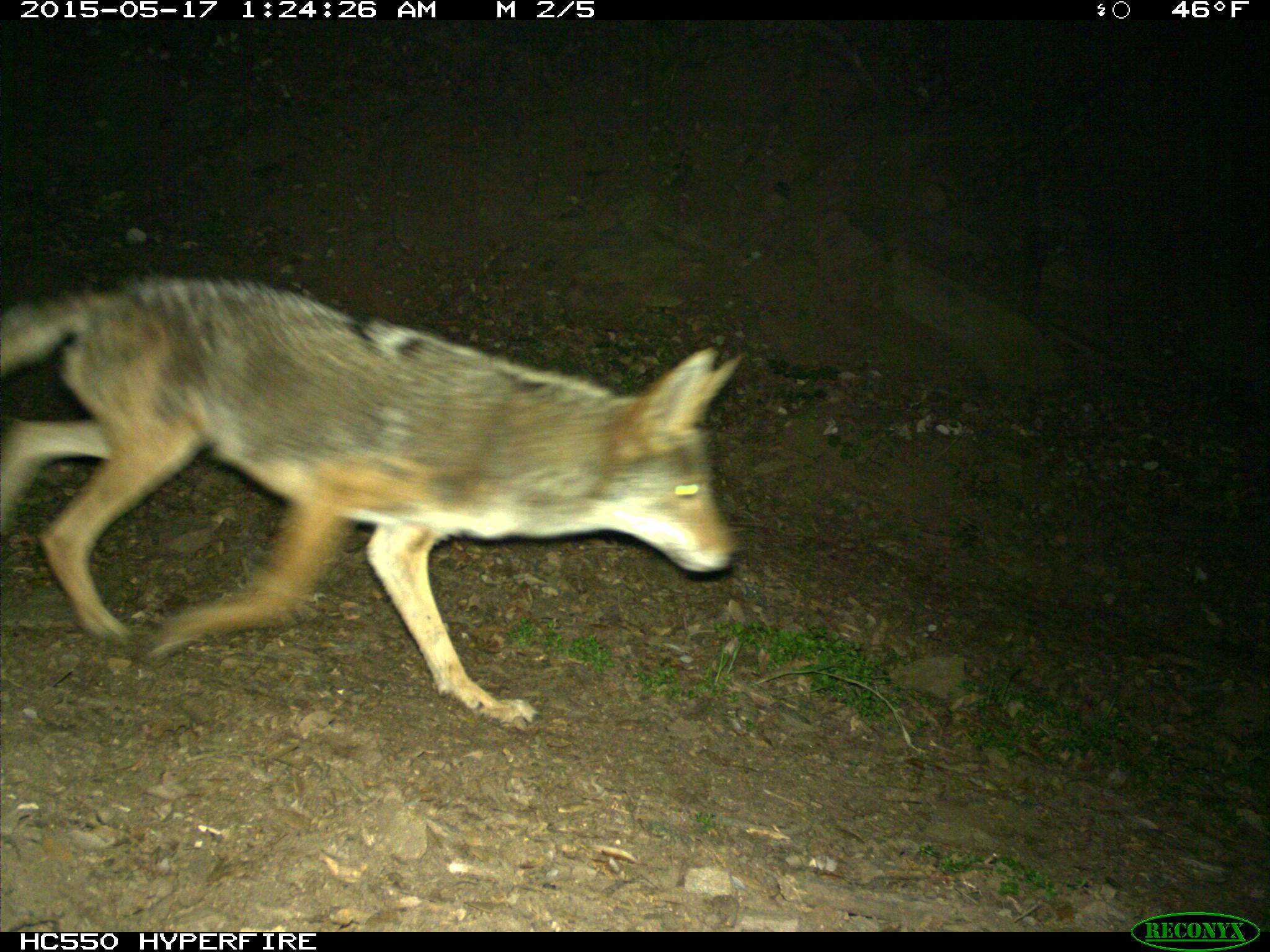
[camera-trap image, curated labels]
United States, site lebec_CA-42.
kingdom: Animalia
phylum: Chordata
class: Mammalia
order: Carnivora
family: Canidae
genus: Canis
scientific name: Canis latrans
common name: coyote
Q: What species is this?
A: Canis latrans (coyote).